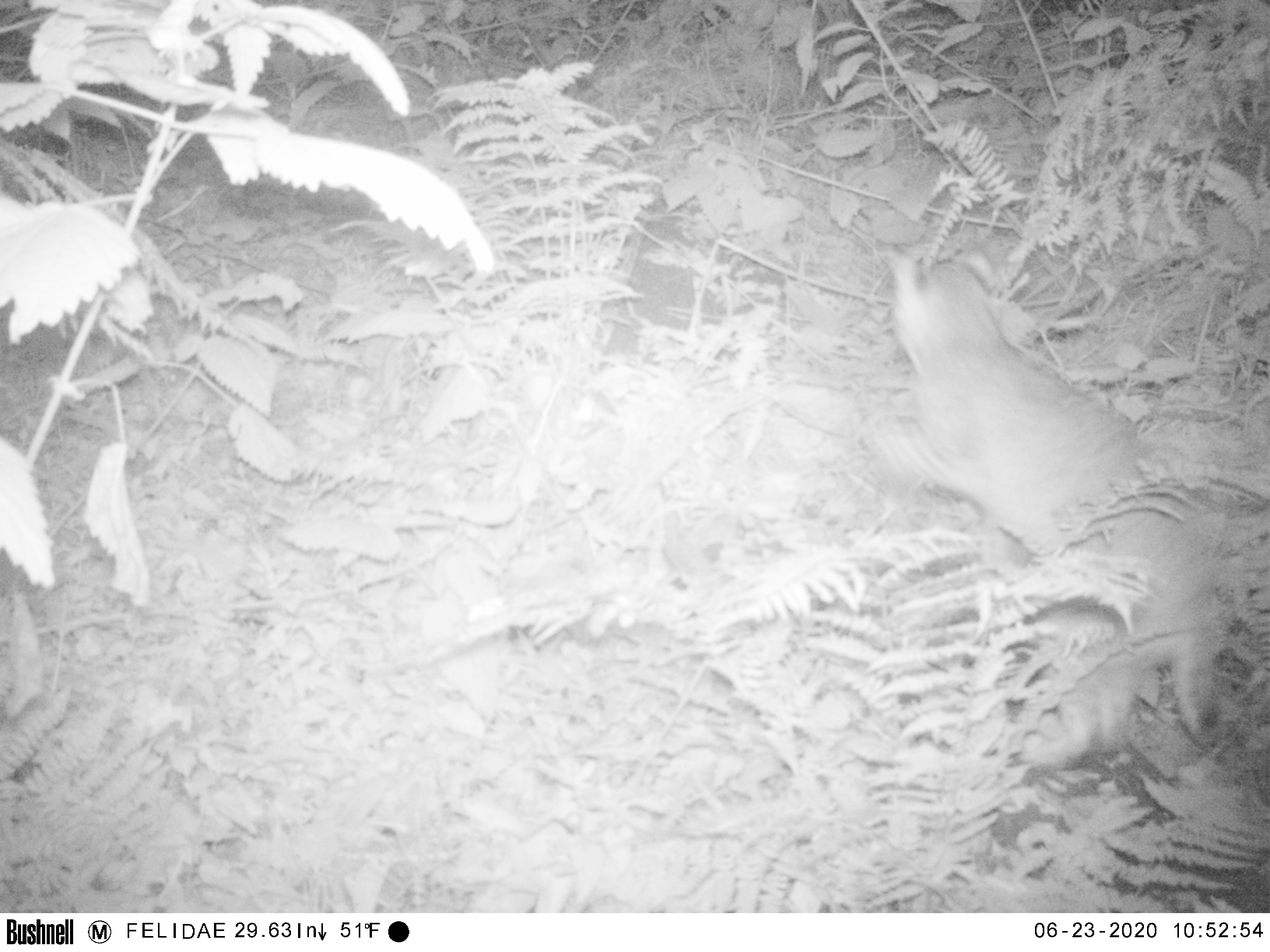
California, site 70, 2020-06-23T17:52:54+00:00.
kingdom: Animalia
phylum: Chordata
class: Mammalia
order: Carnivora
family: Felidae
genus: Lynx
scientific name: Lynx rufus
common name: bobcat